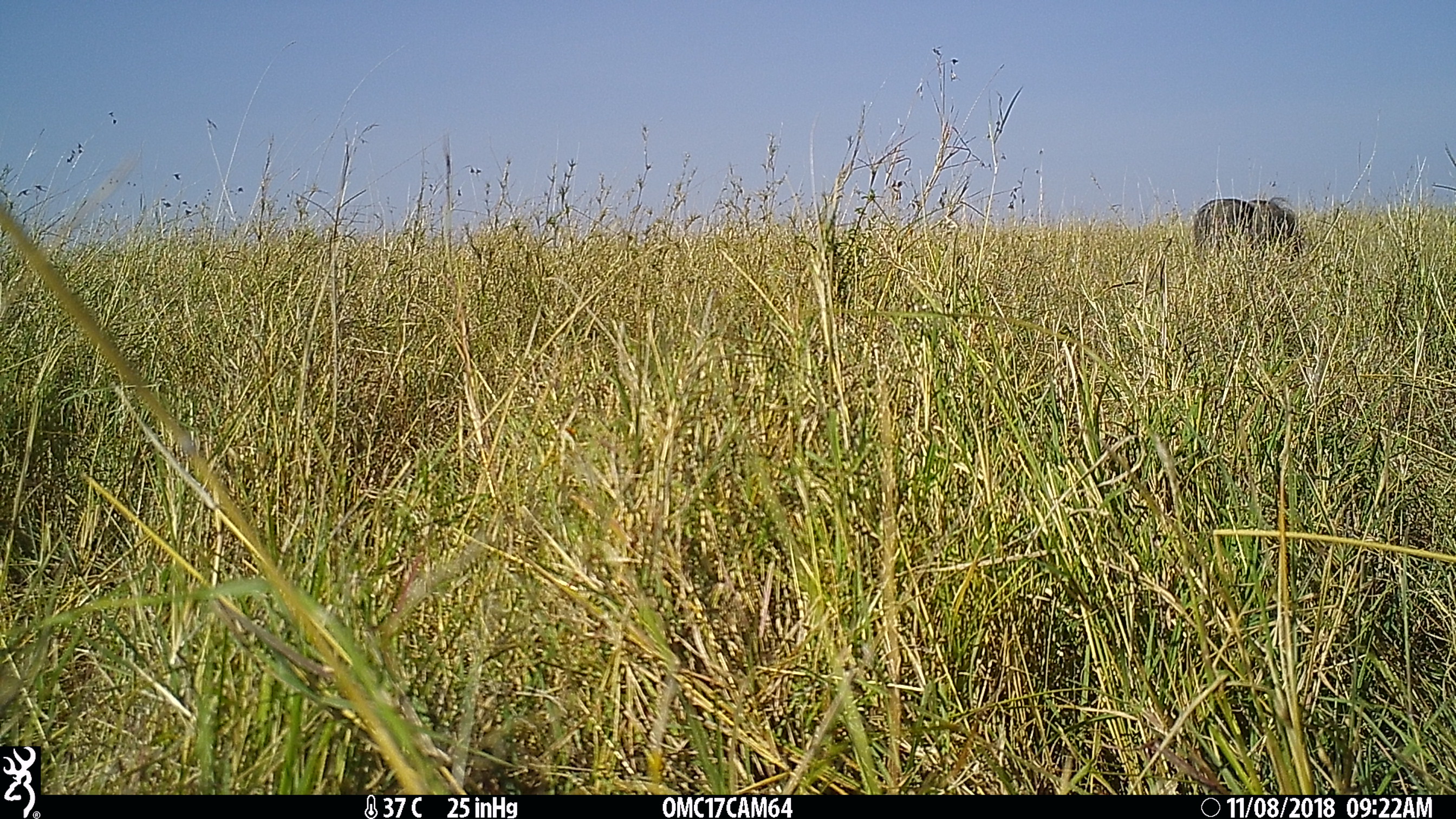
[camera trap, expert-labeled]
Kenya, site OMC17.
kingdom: Animalia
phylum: Chordata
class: Mammalia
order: Artiodactyla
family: Suidae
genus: Phacochoerus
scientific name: Phacochoerus africanus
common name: common warthog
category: warthog